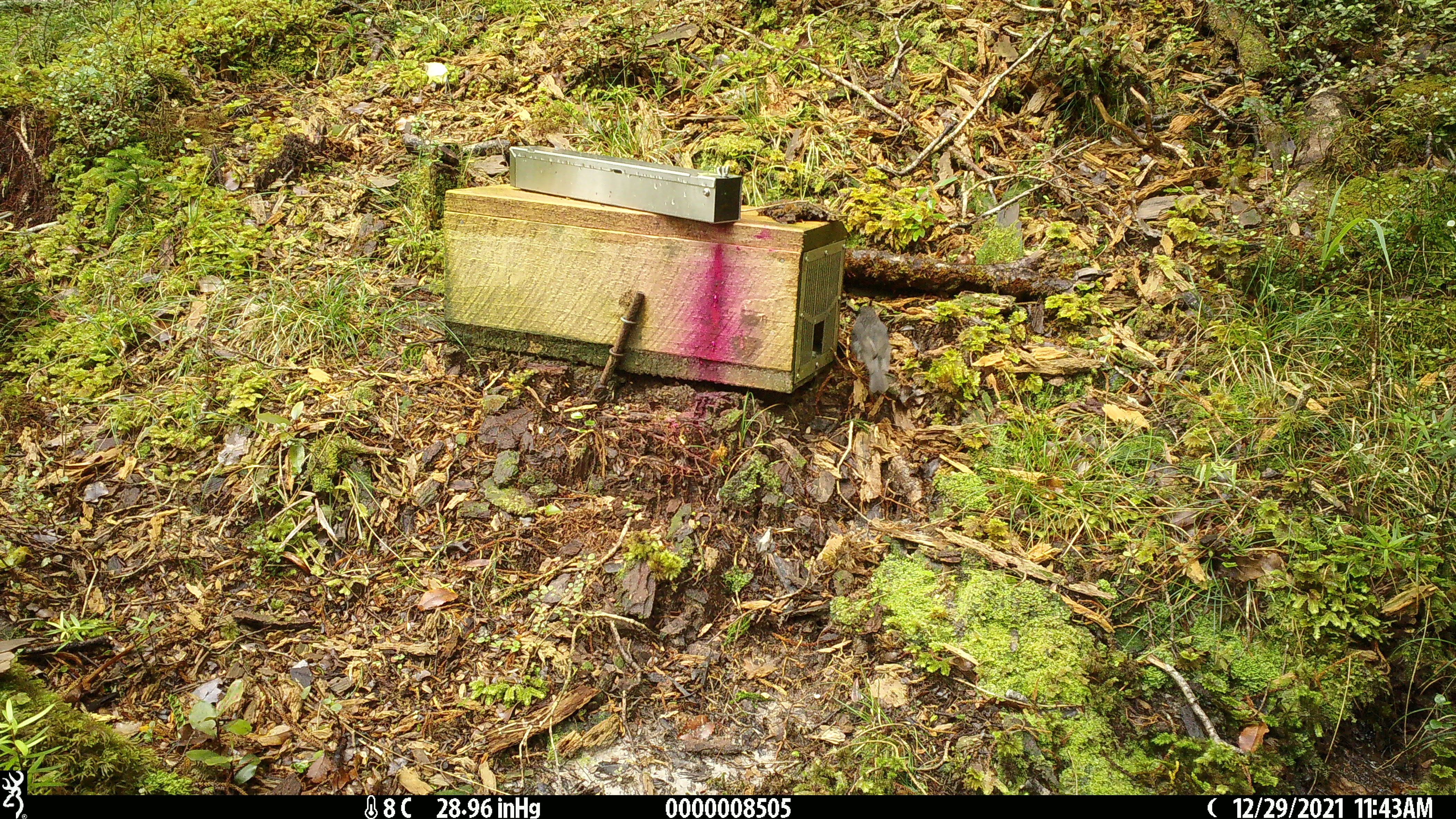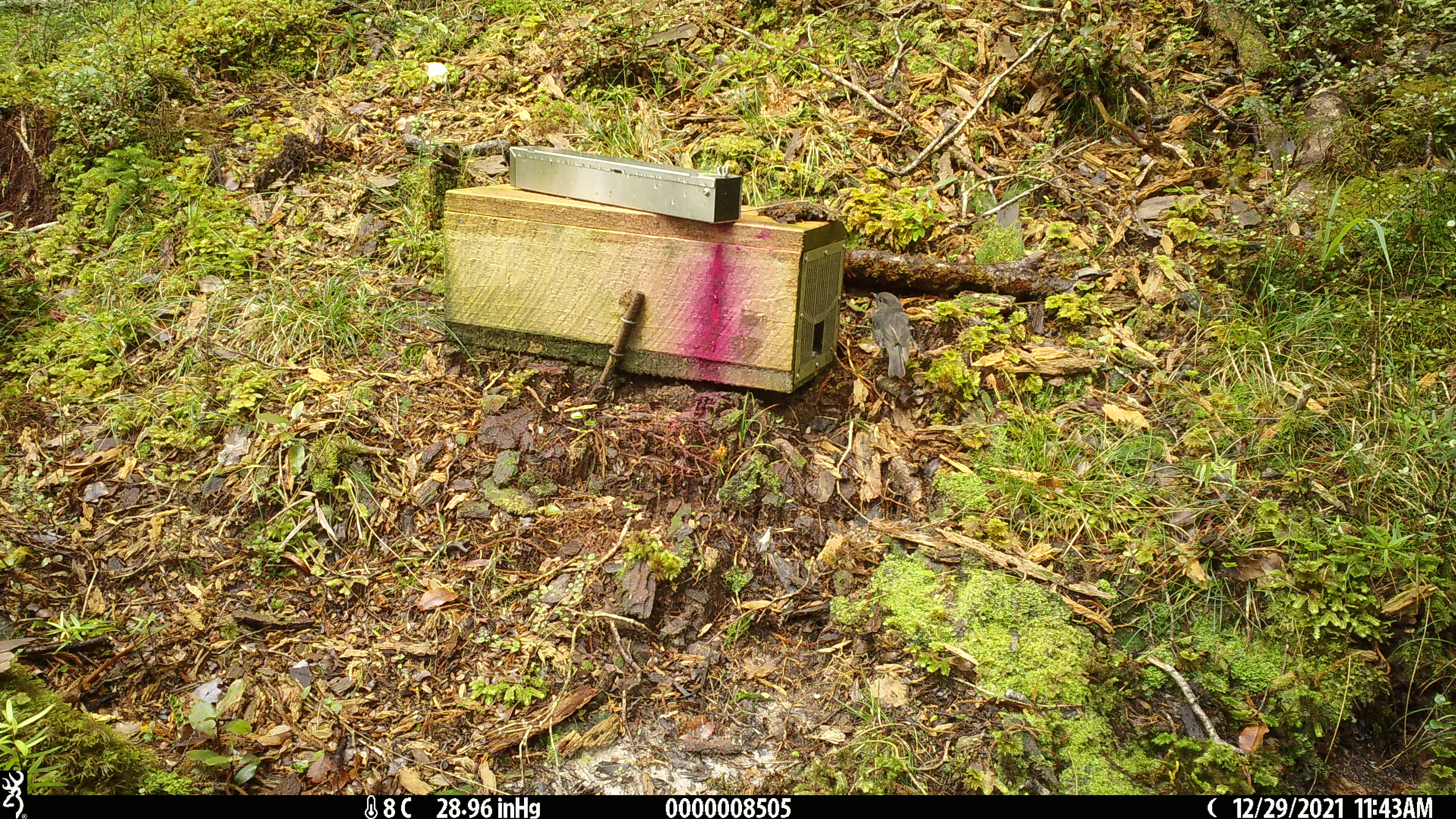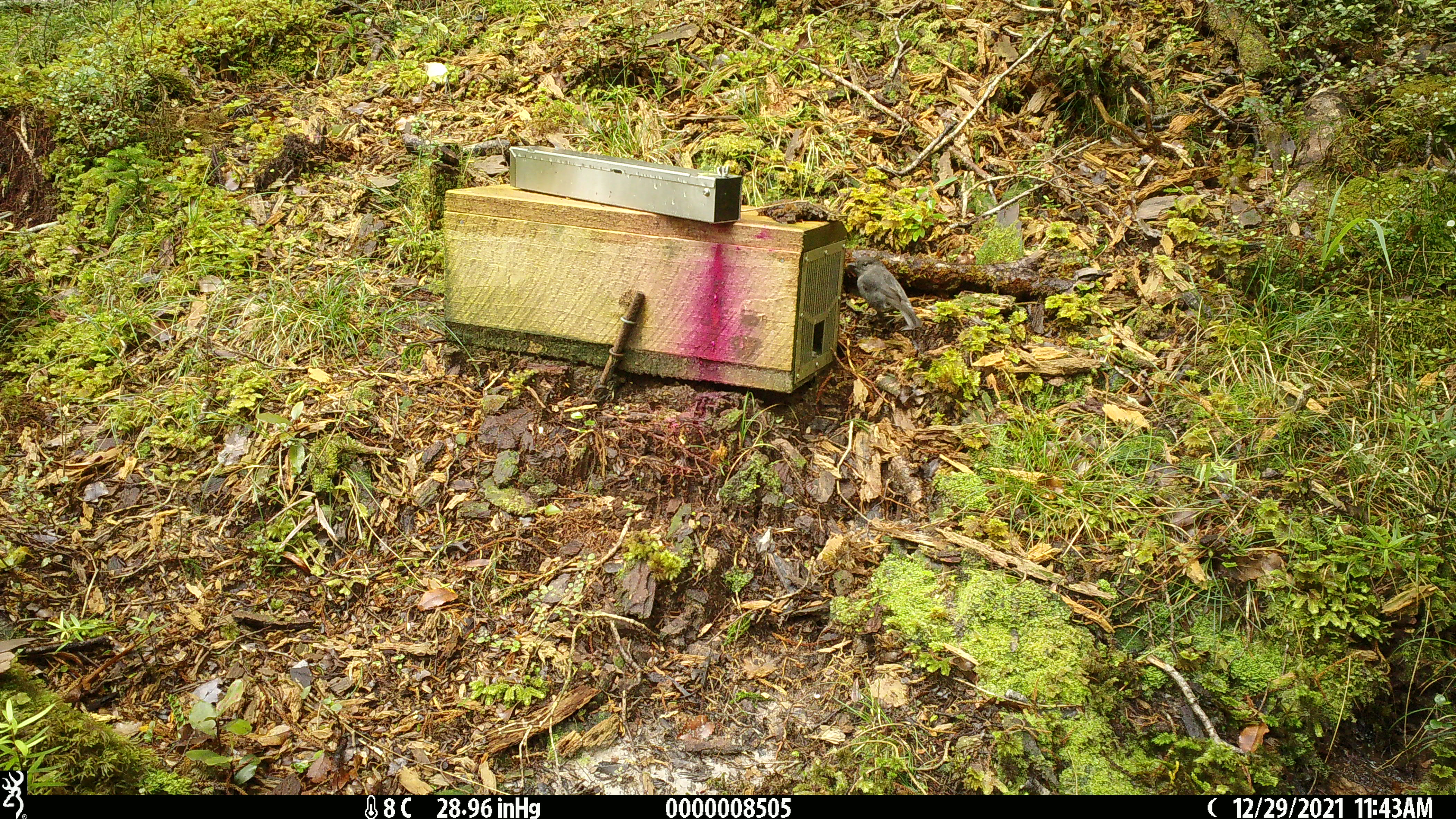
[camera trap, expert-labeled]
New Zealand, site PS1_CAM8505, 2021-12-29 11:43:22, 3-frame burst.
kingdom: Animalia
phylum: Chordata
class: Aves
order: Passeriformes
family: Petroicidae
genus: Petroica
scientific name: Petroica australis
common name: new zealand robin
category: robin